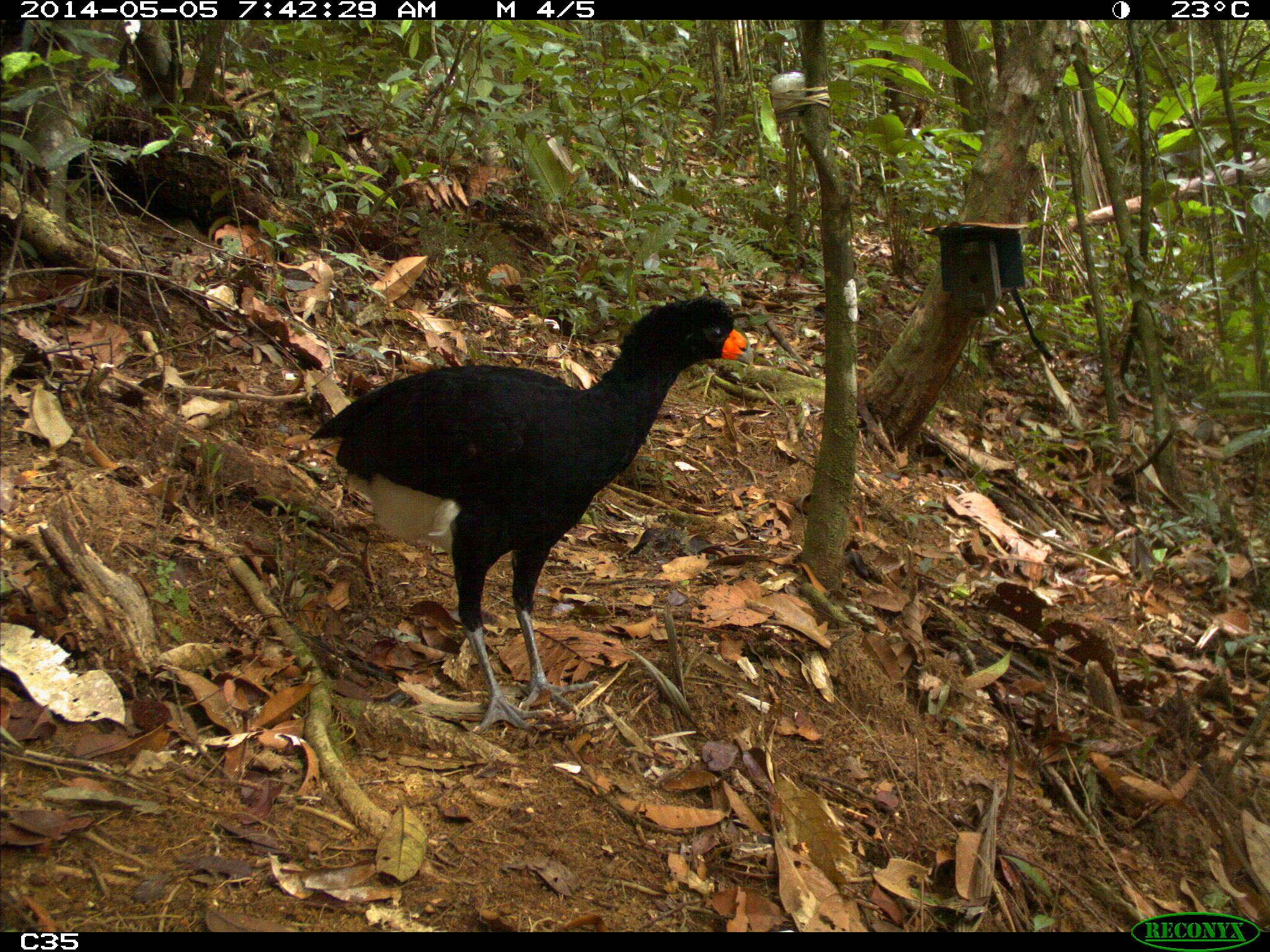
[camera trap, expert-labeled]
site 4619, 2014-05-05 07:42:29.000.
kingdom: Animalia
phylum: Chordata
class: Aves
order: Galliformes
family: Cracidae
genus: Crax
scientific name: Crax alector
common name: black curassow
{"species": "Crax alector (black curassow)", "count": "1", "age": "adult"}